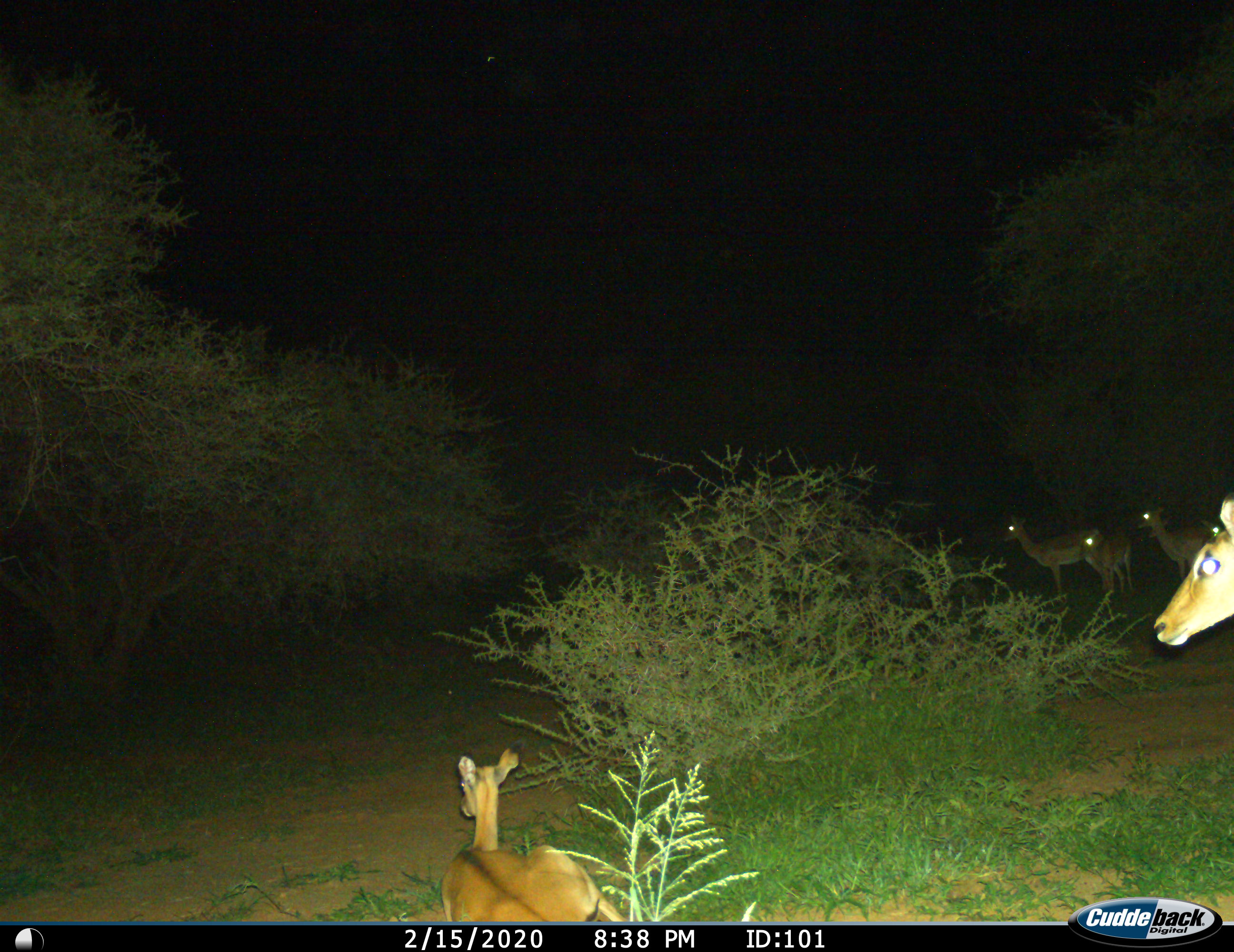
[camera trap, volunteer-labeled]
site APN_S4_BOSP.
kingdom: Animalia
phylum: Chordata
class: Mammalia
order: Artiodactyla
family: Bovidae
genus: Aepyceros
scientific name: Aepyceros melampus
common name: impala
Impala (Aepyceros melampus), count 6. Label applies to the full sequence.